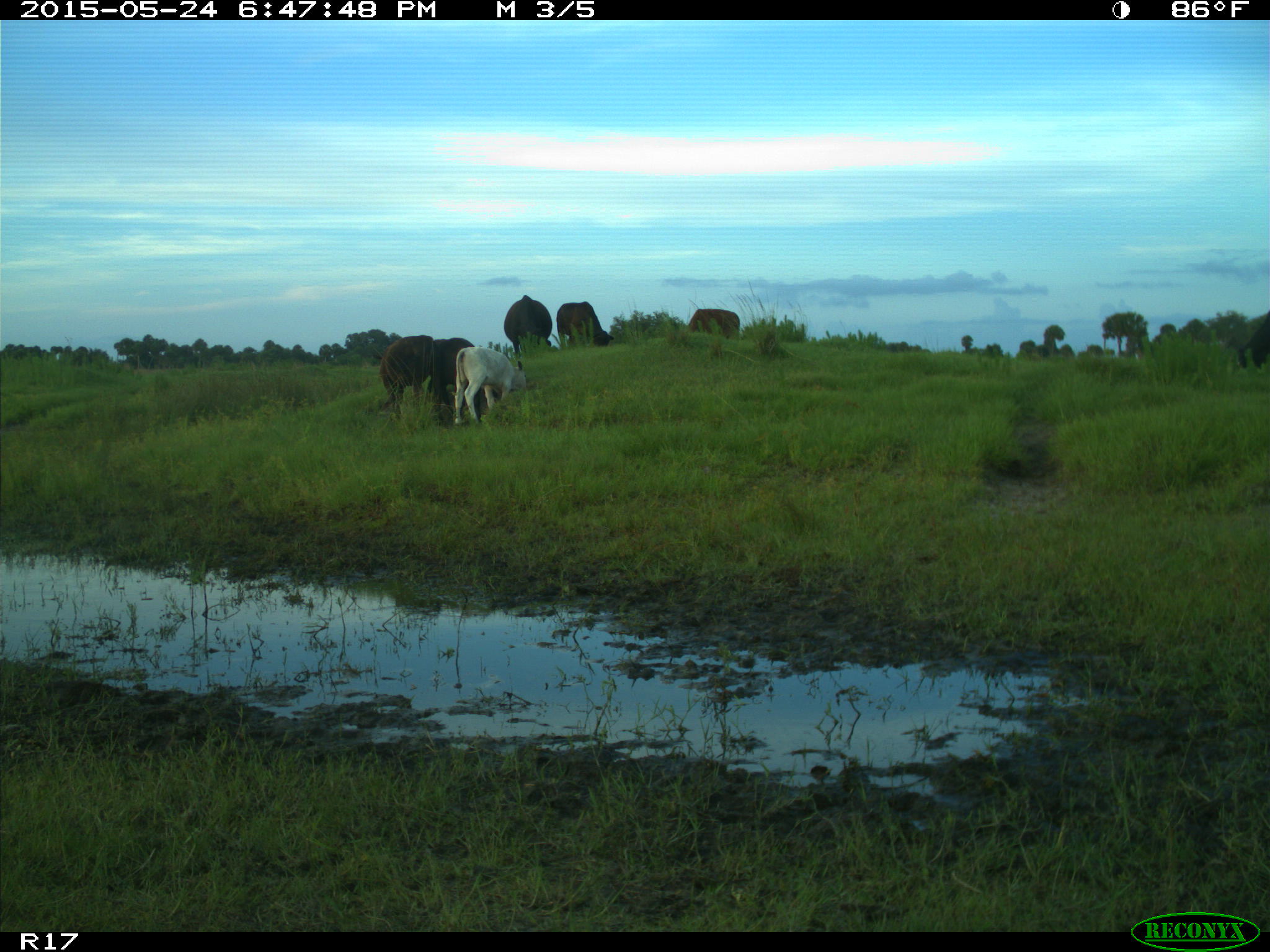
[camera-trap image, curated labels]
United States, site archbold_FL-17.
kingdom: Animalia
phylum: Chordata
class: Mammalia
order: Artiodactyla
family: Bovidae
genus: Bos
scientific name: Bos taurus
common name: domestic cow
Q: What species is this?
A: Bos taurus (domestic cow).